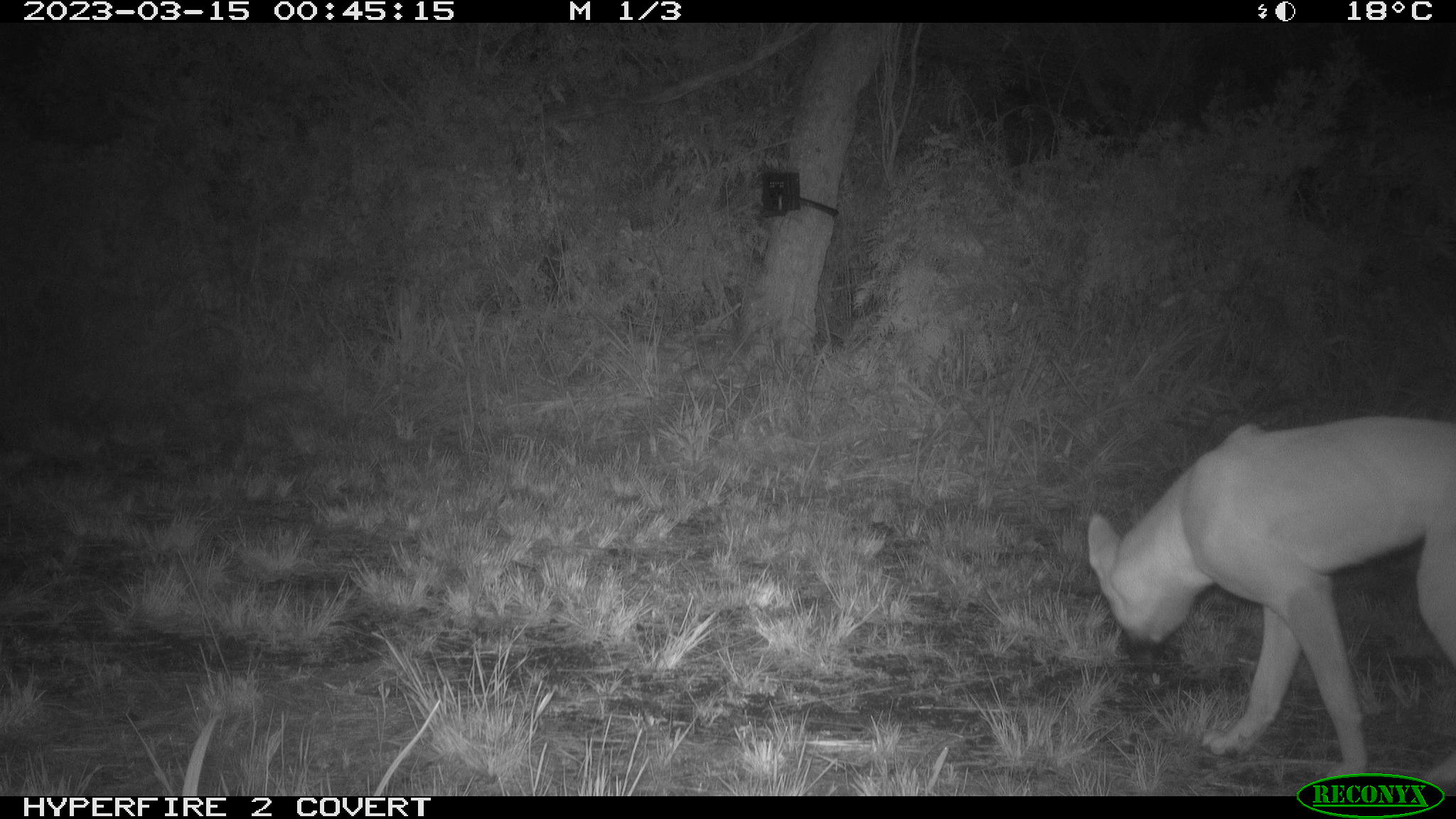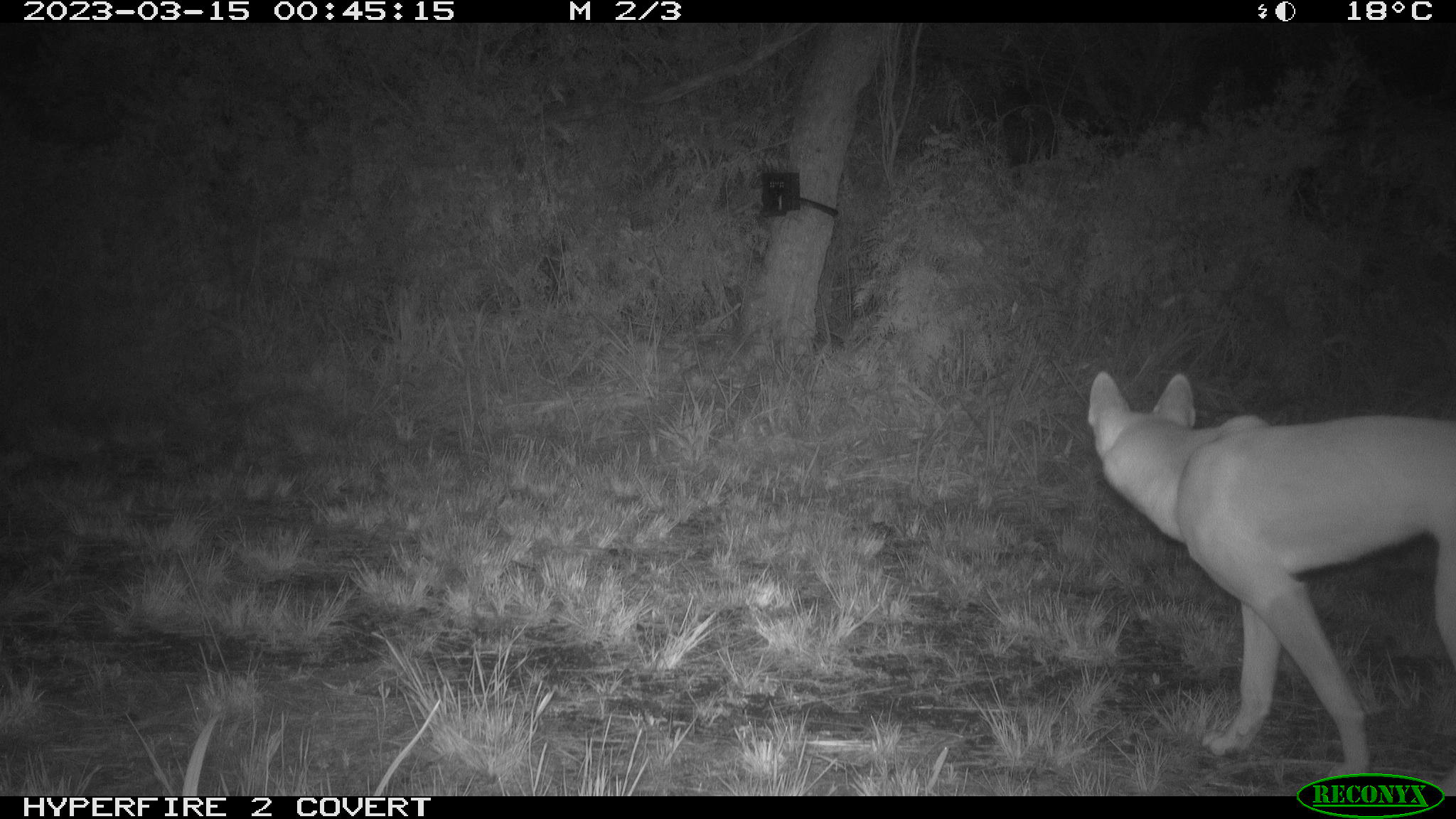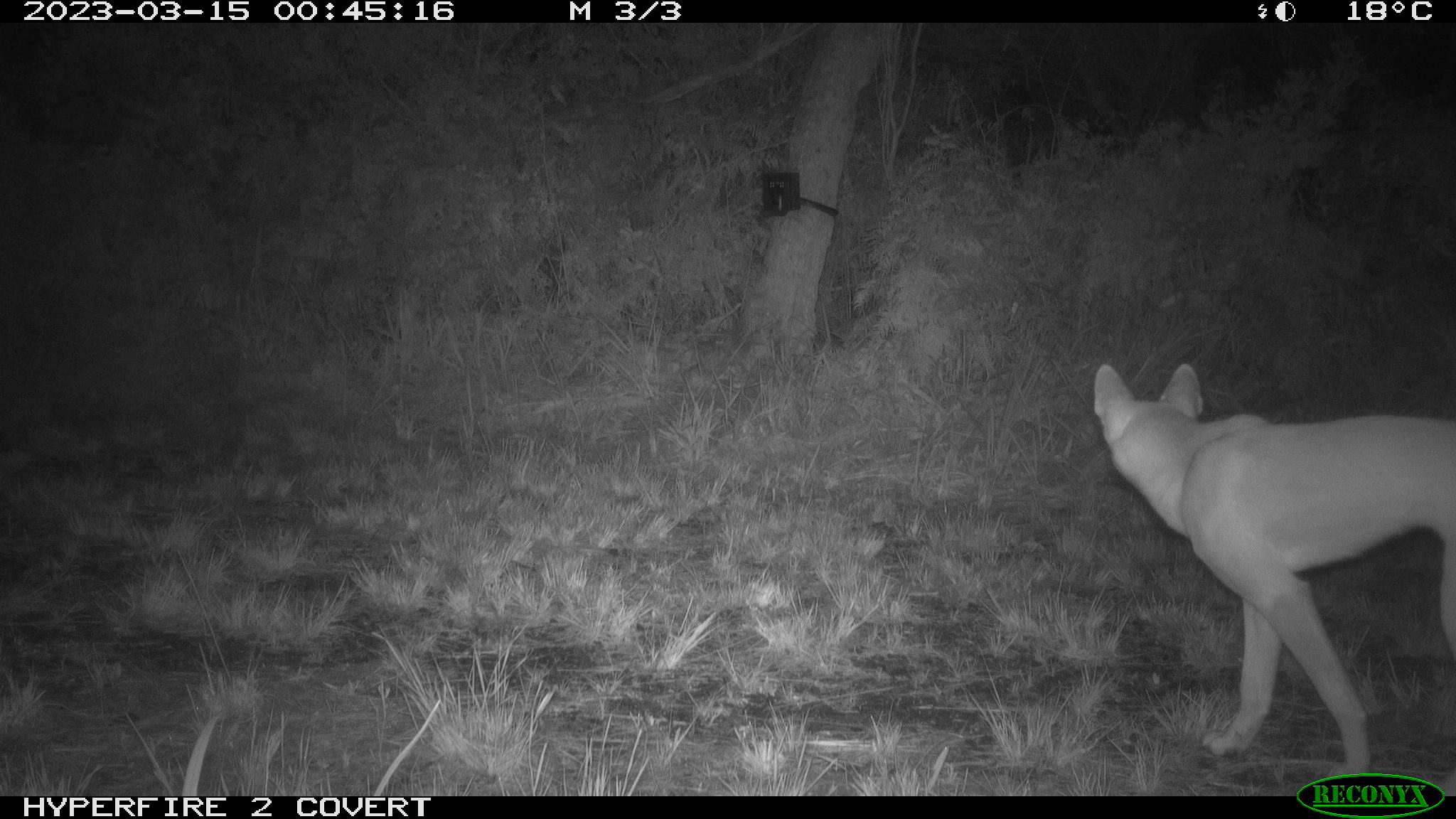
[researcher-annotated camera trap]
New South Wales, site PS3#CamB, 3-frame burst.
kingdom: Animalia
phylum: Chordata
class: Mammalia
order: Carnivora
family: Canidae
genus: Canis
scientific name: Canis familiaris dingo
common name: dingo